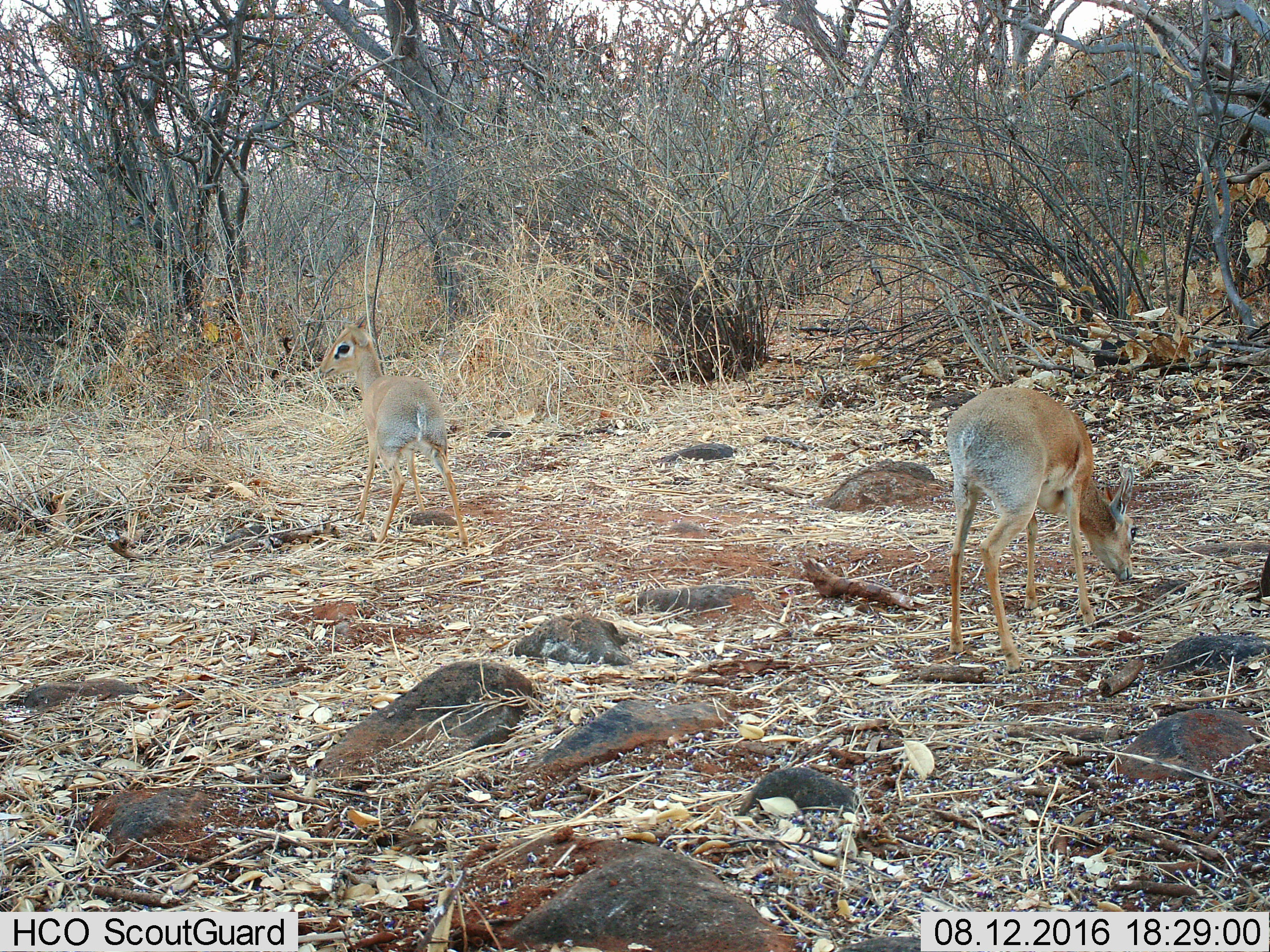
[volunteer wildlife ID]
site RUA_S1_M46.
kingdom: Animalia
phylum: Chordata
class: Mammalia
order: Artiodactyla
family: Bovidae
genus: Madoqua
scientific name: Madoqua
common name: dik-dik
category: dikdik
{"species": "dikdik (dik-dik) (Madoqua)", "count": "2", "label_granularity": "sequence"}